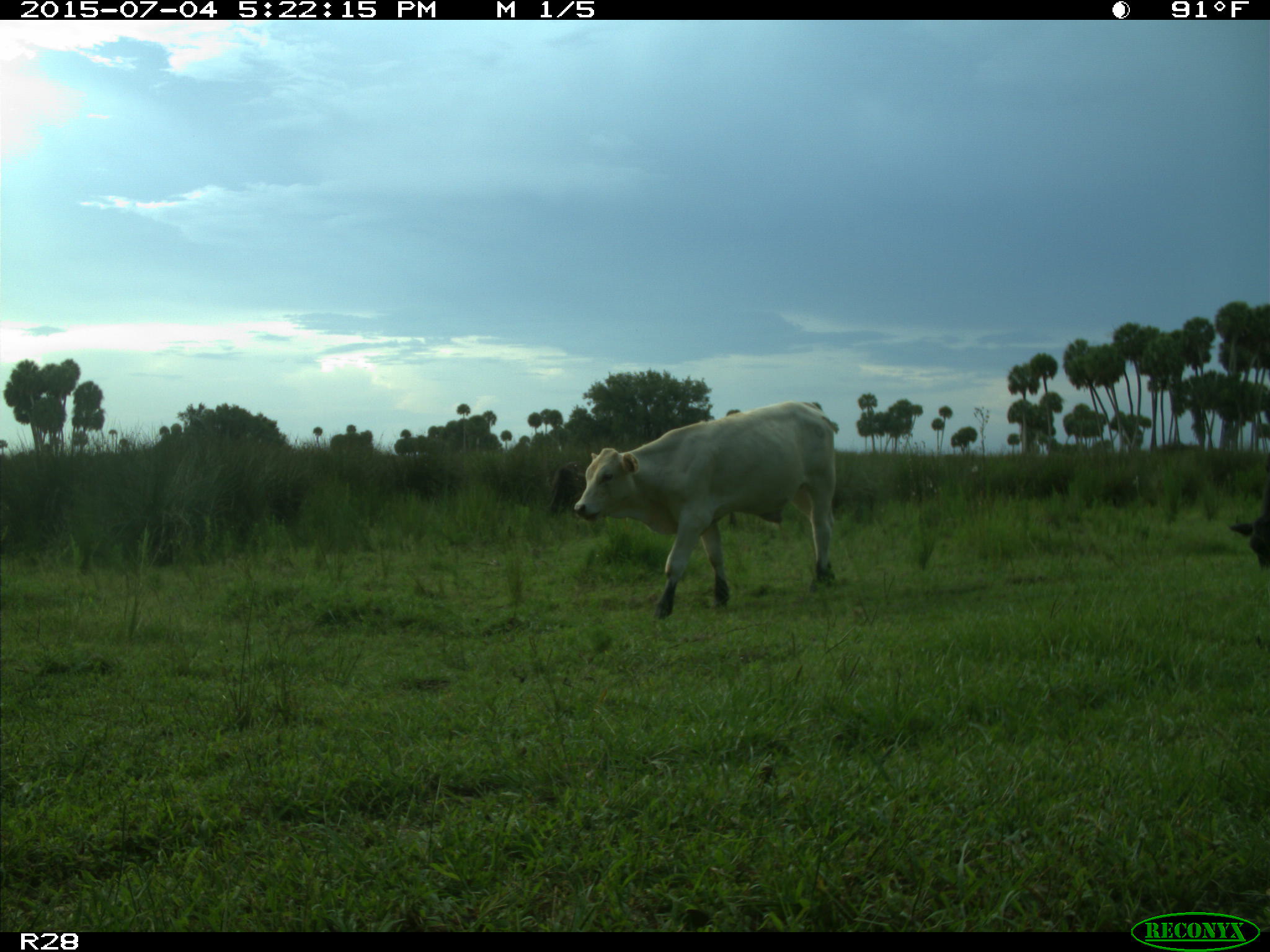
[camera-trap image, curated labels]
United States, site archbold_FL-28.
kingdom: Animalia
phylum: Chordata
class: Mammalia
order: Artiodactyla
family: Bovidae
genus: Bos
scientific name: Bos taurus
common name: domestic cow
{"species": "Bos taurus (domestic cow)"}